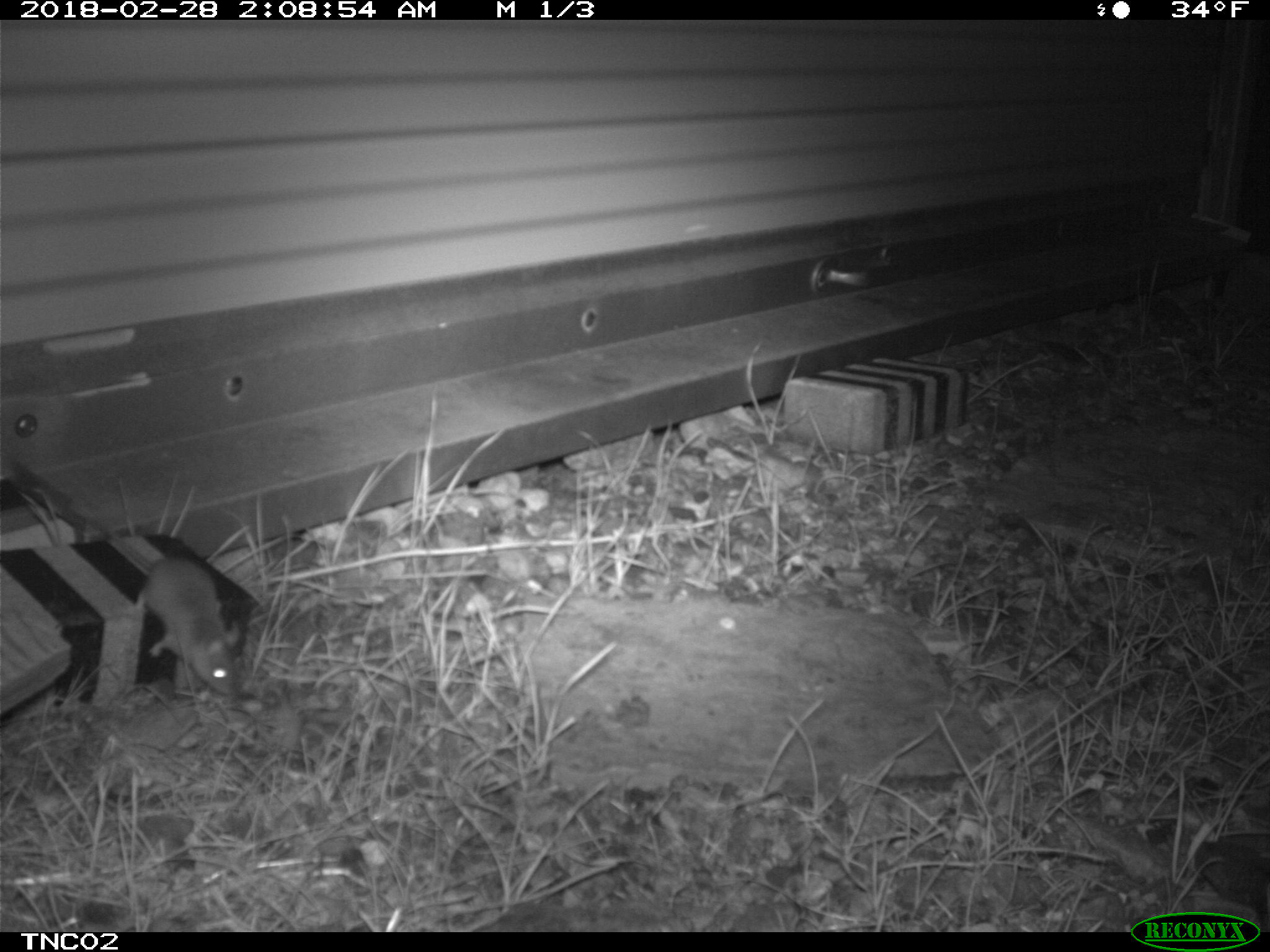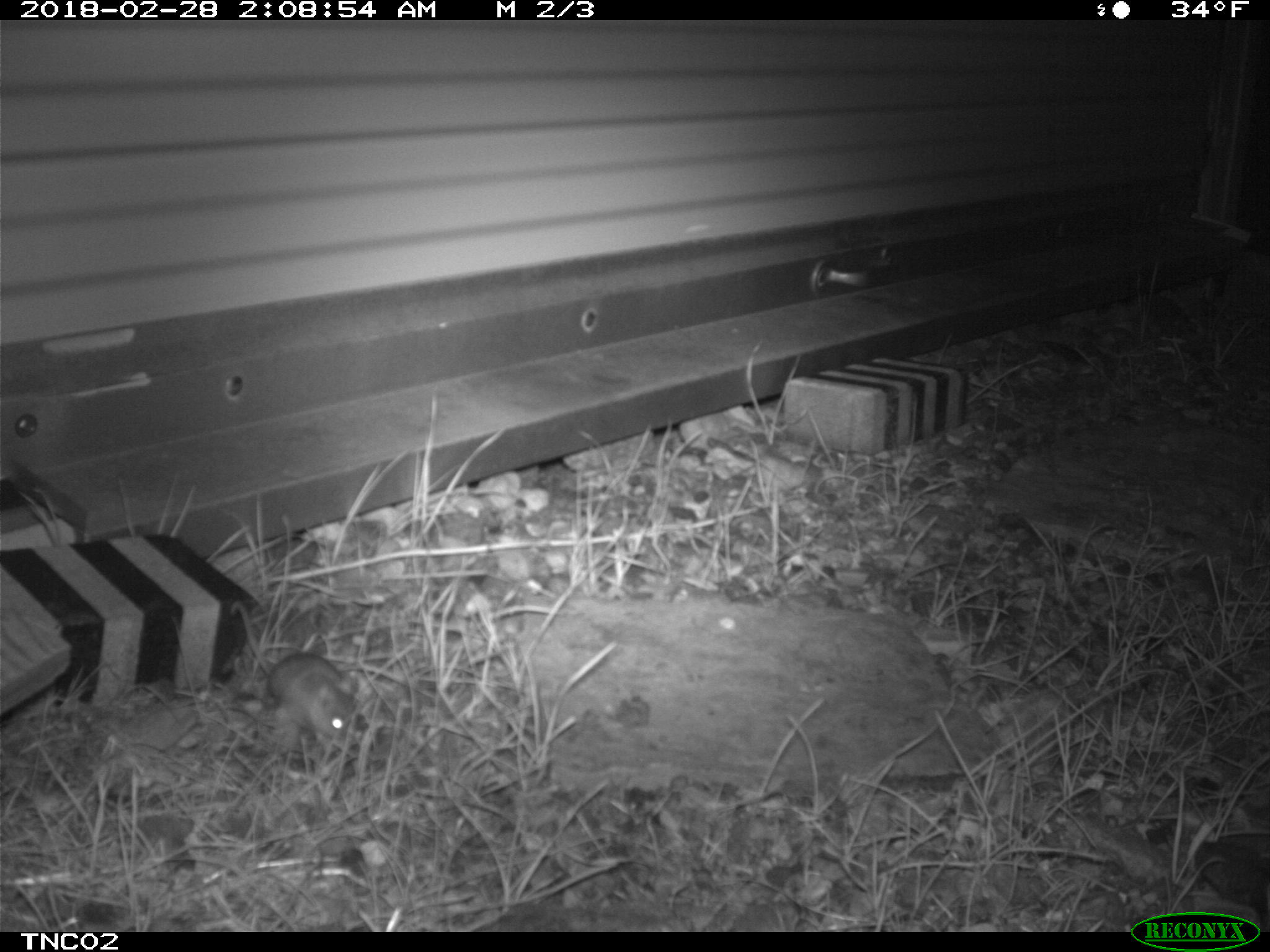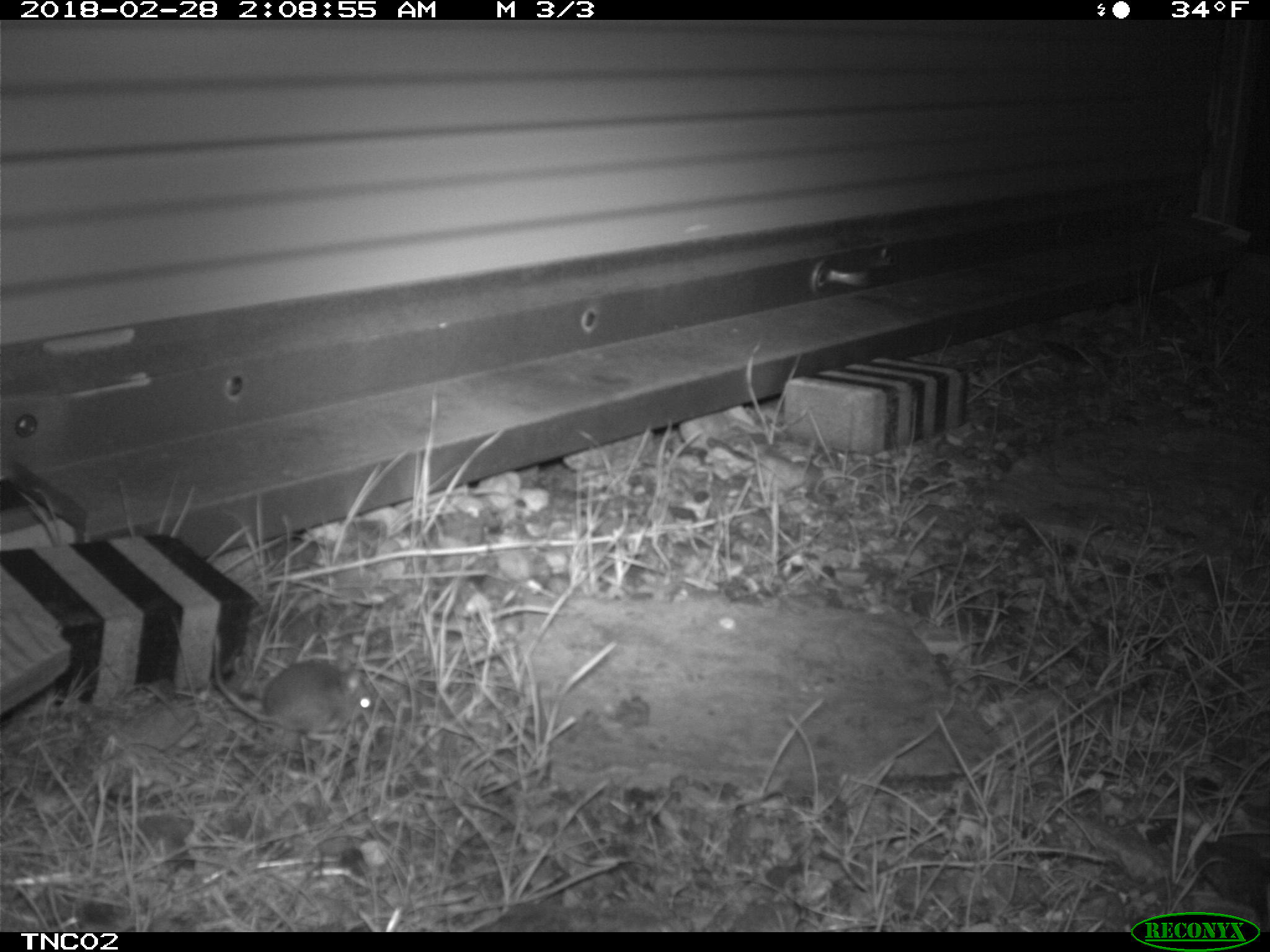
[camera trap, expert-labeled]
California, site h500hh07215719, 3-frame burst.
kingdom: Animalia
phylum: Chordata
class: Mammalia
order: Rodentia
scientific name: Rodentia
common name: rodent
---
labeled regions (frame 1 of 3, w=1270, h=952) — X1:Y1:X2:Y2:
rodent: 99:527:239:694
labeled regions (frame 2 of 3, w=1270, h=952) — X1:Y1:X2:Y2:
rodent: 229:600:357:742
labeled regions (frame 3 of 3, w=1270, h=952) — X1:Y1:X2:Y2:
rodent: 214:637:375:741